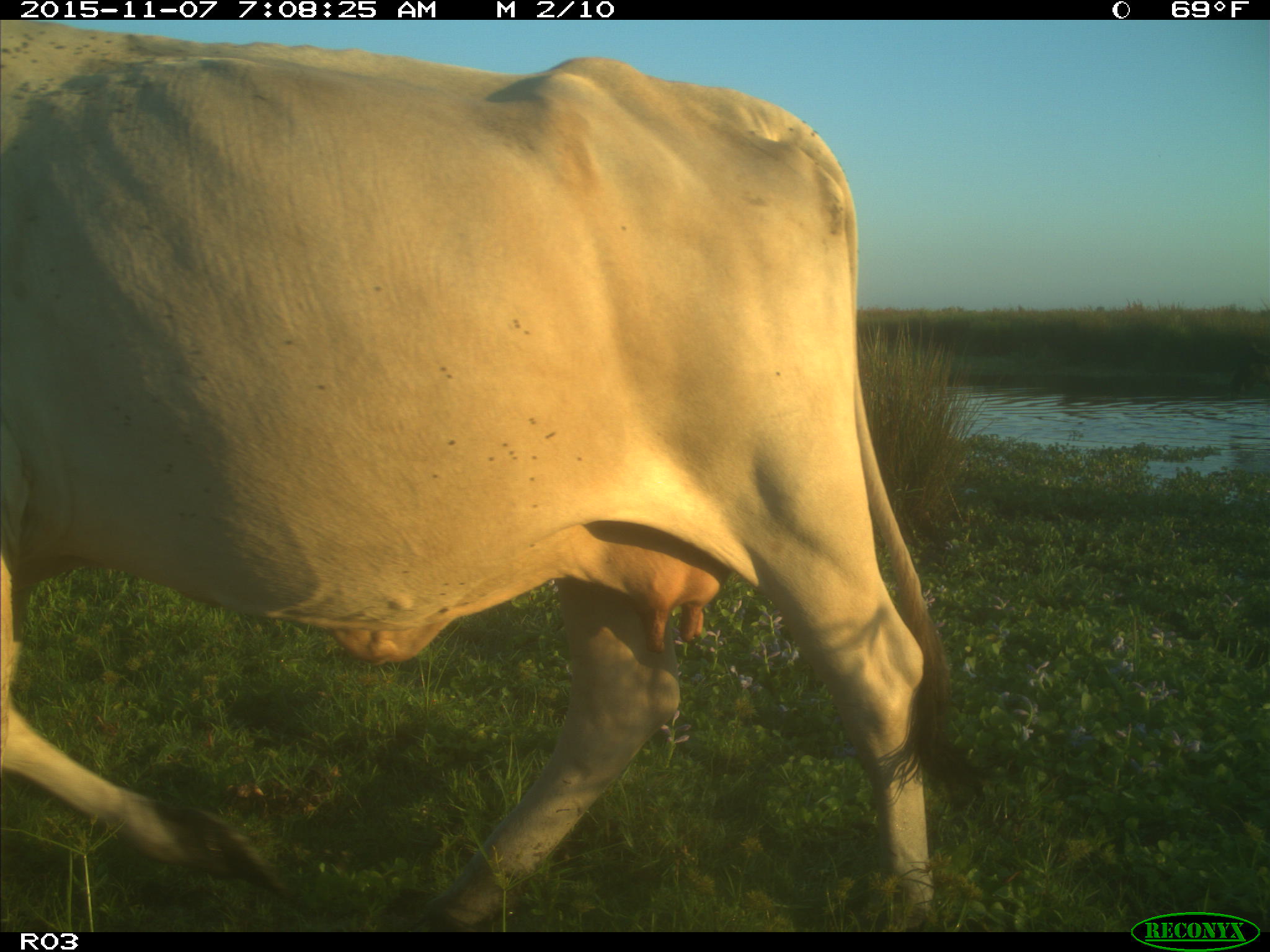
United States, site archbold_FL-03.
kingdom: Animalia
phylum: Chordata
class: Mammalia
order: Artiodactyla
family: Bovidae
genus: Bos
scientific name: Bos taurus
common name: domestic cow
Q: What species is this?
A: Bos taurus (domestic cow).